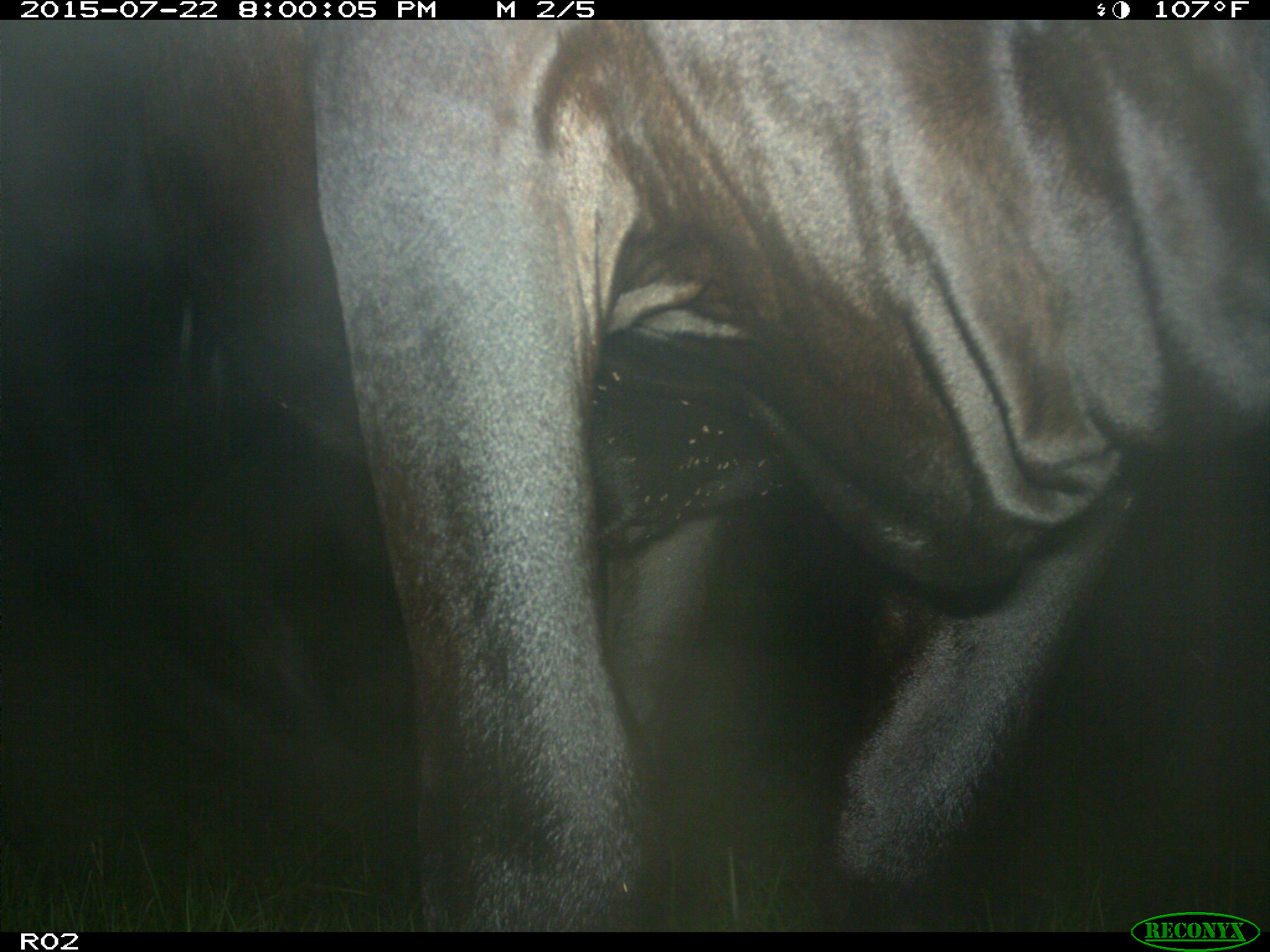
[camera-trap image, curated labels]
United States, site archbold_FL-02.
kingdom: Animalia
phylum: Chordata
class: Mammalia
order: Artiodactyla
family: Bovidae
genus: Bos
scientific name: Bos taurus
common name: domestic cow